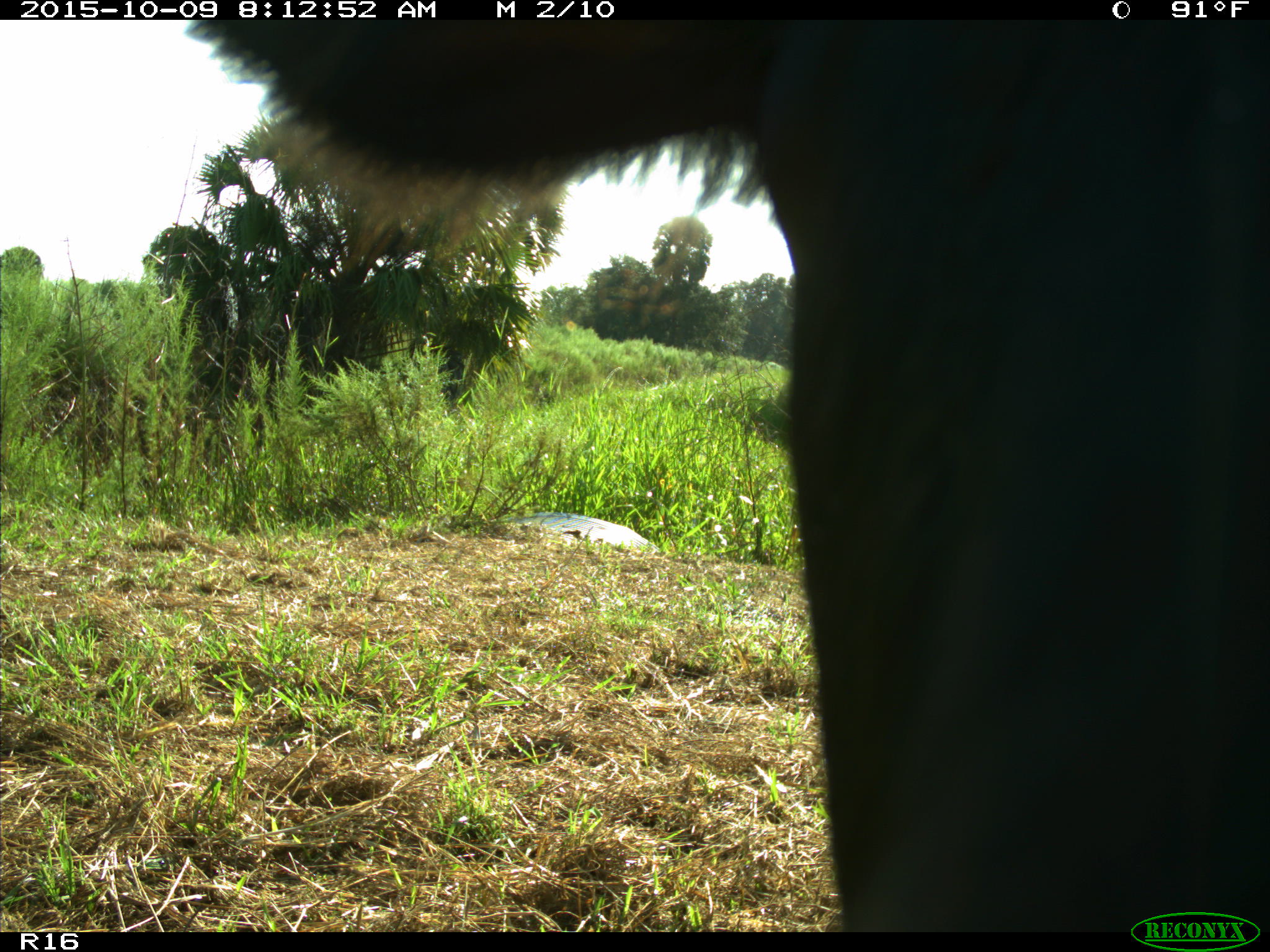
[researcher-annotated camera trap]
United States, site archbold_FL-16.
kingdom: Animalia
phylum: Chordata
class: Mammalia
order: Artiodactyla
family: Bovidae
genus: Bos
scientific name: Bos taurus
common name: domestic cow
Bos taurus (domestic cow).